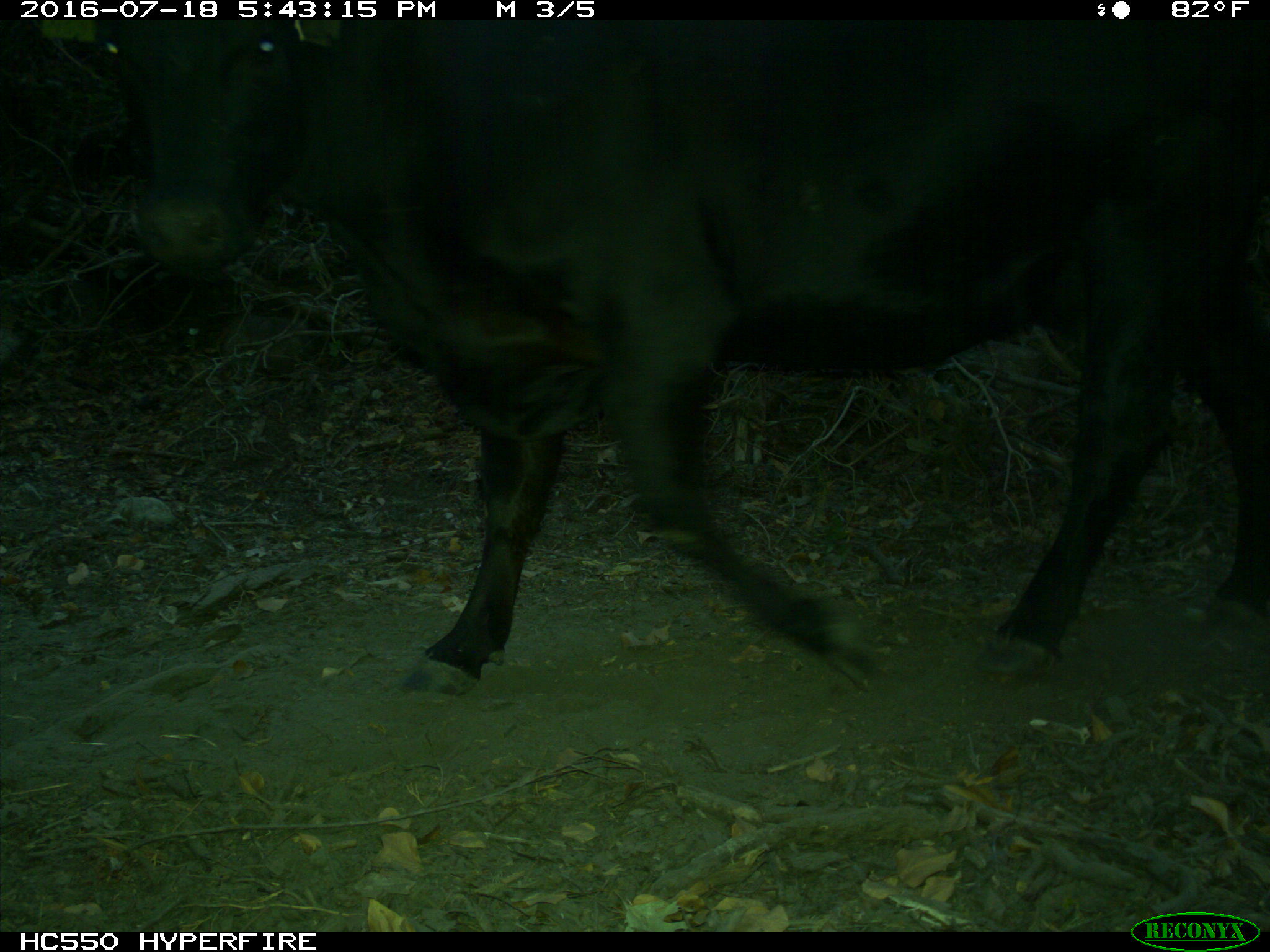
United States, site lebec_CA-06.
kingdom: Animalia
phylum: Chordata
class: Mammalia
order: Artiodactyla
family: Bovidae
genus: Bos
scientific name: Bos taurus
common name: domestic cow